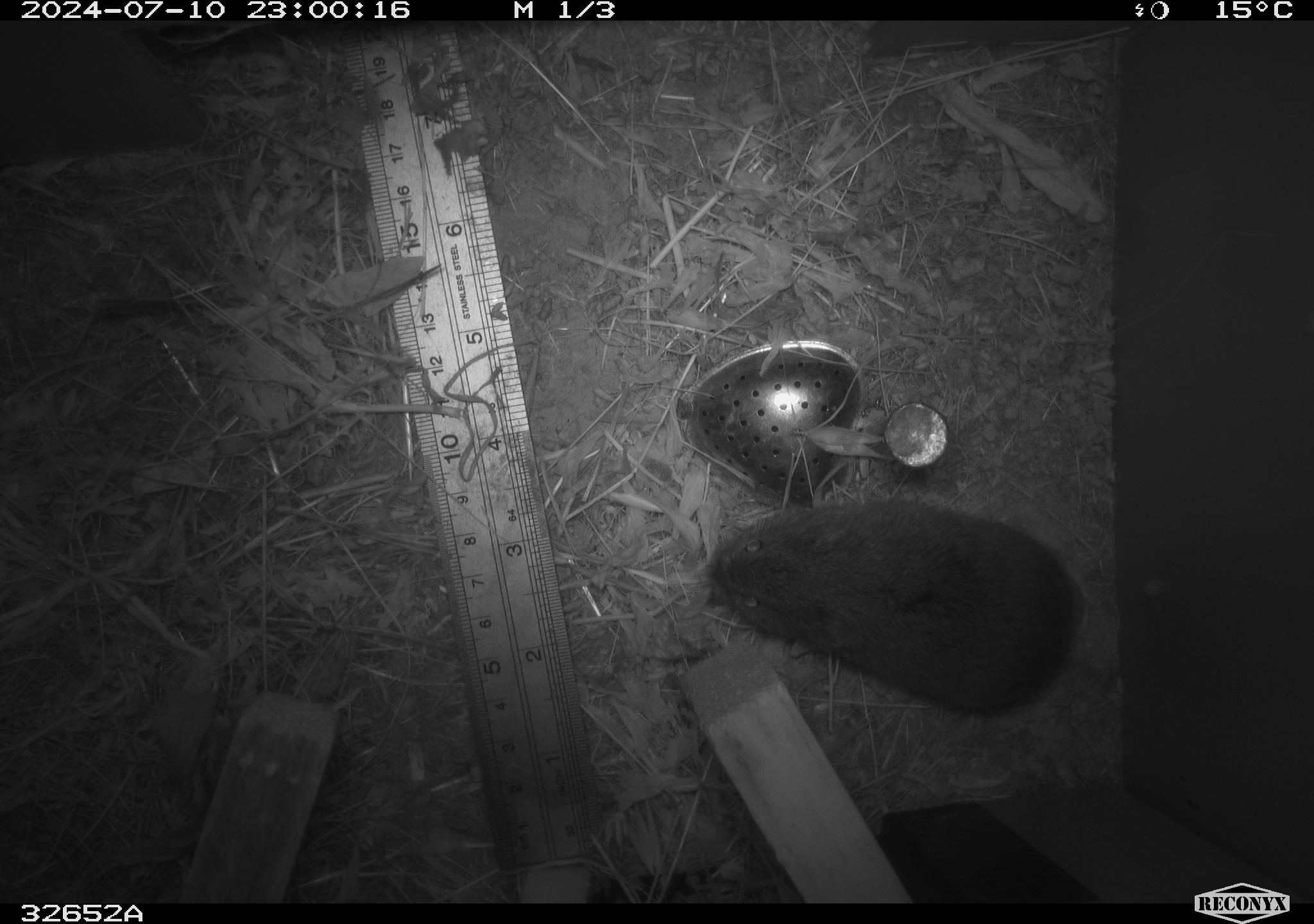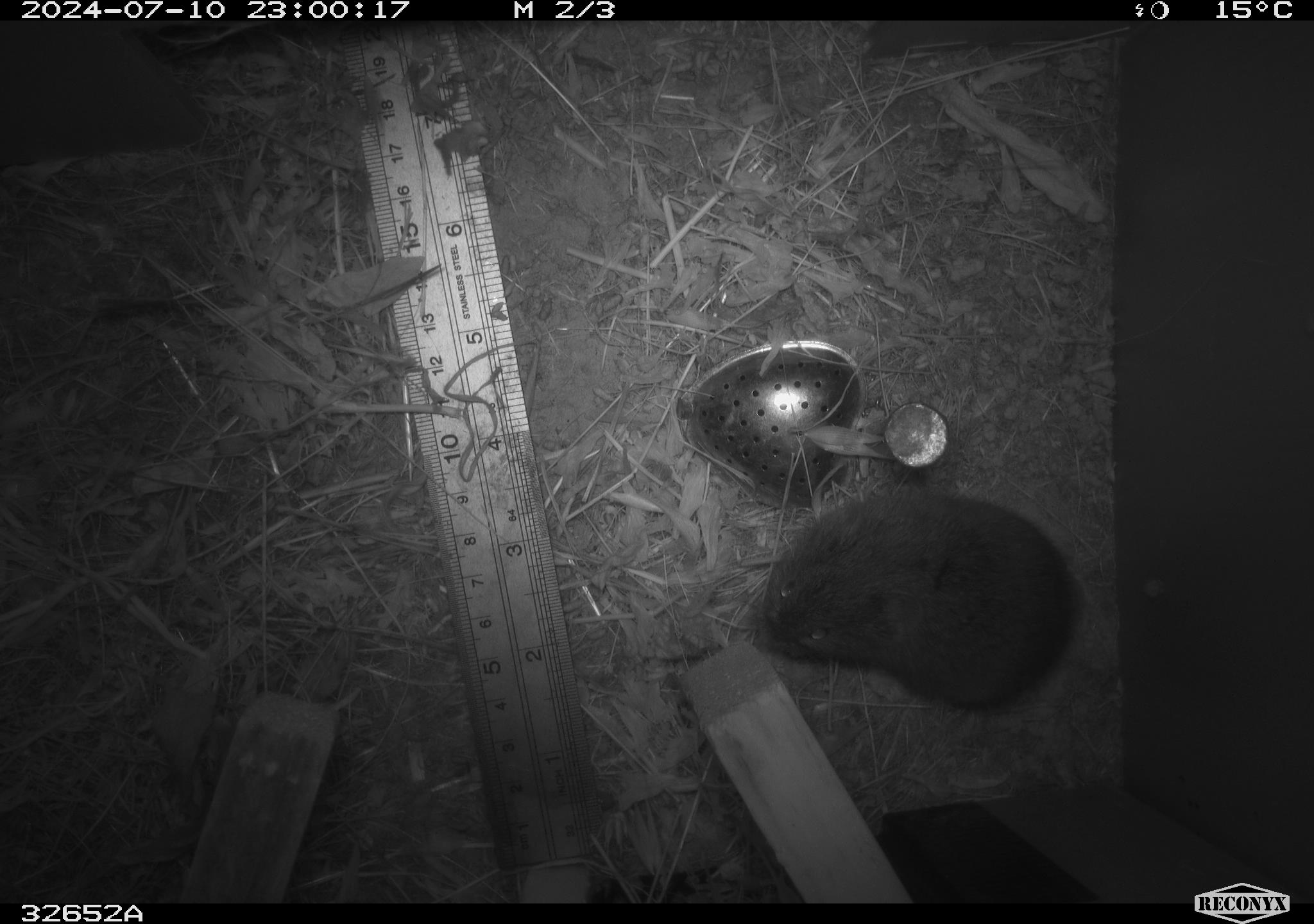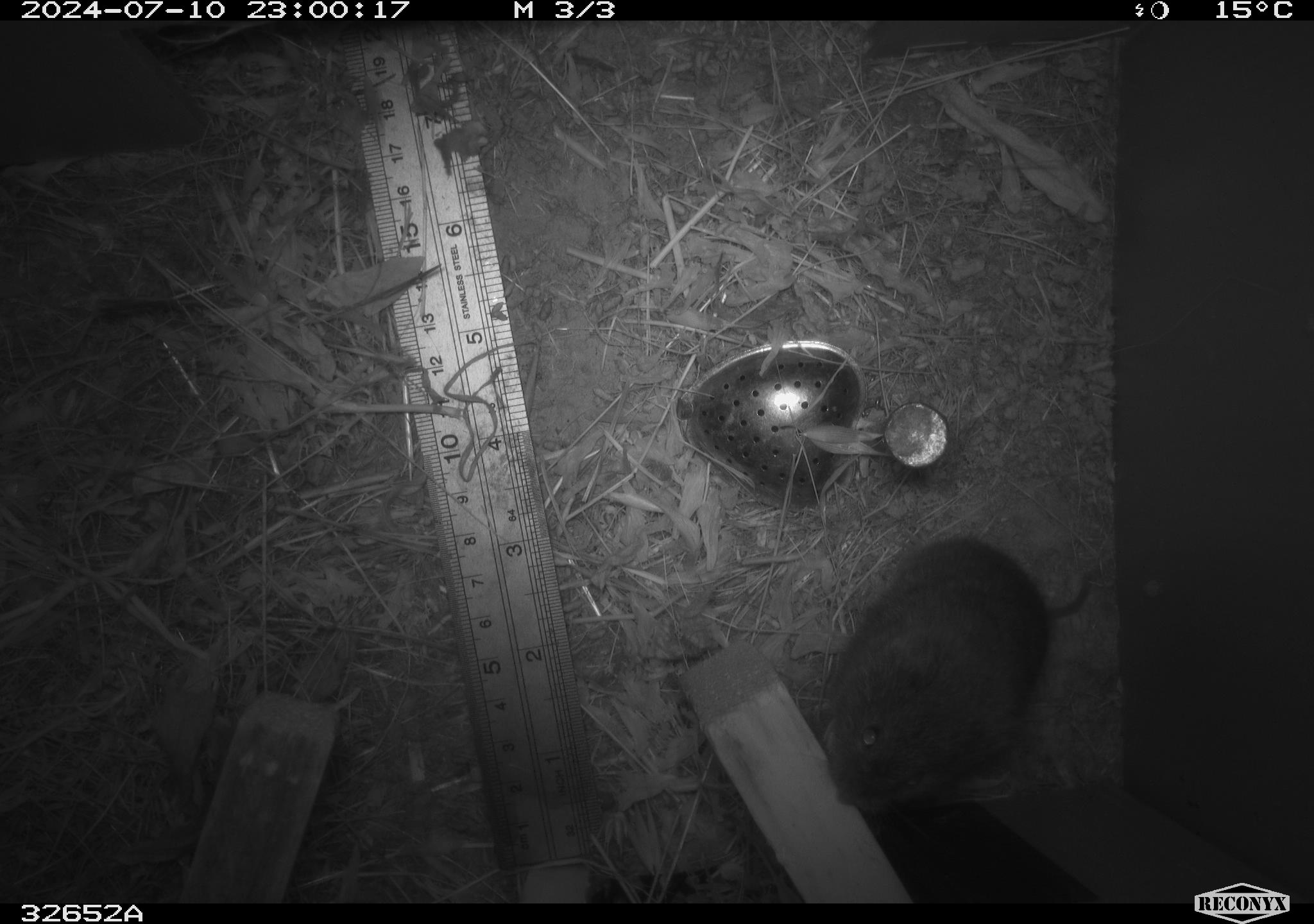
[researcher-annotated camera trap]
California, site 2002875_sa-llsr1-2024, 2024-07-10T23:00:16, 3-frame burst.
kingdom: Animalia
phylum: Chordata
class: Mammalia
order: Rodentia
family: Cricetidae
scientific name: Arvicolinae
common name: voles, lemmings, and muskrats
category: arvicolinae subfamily